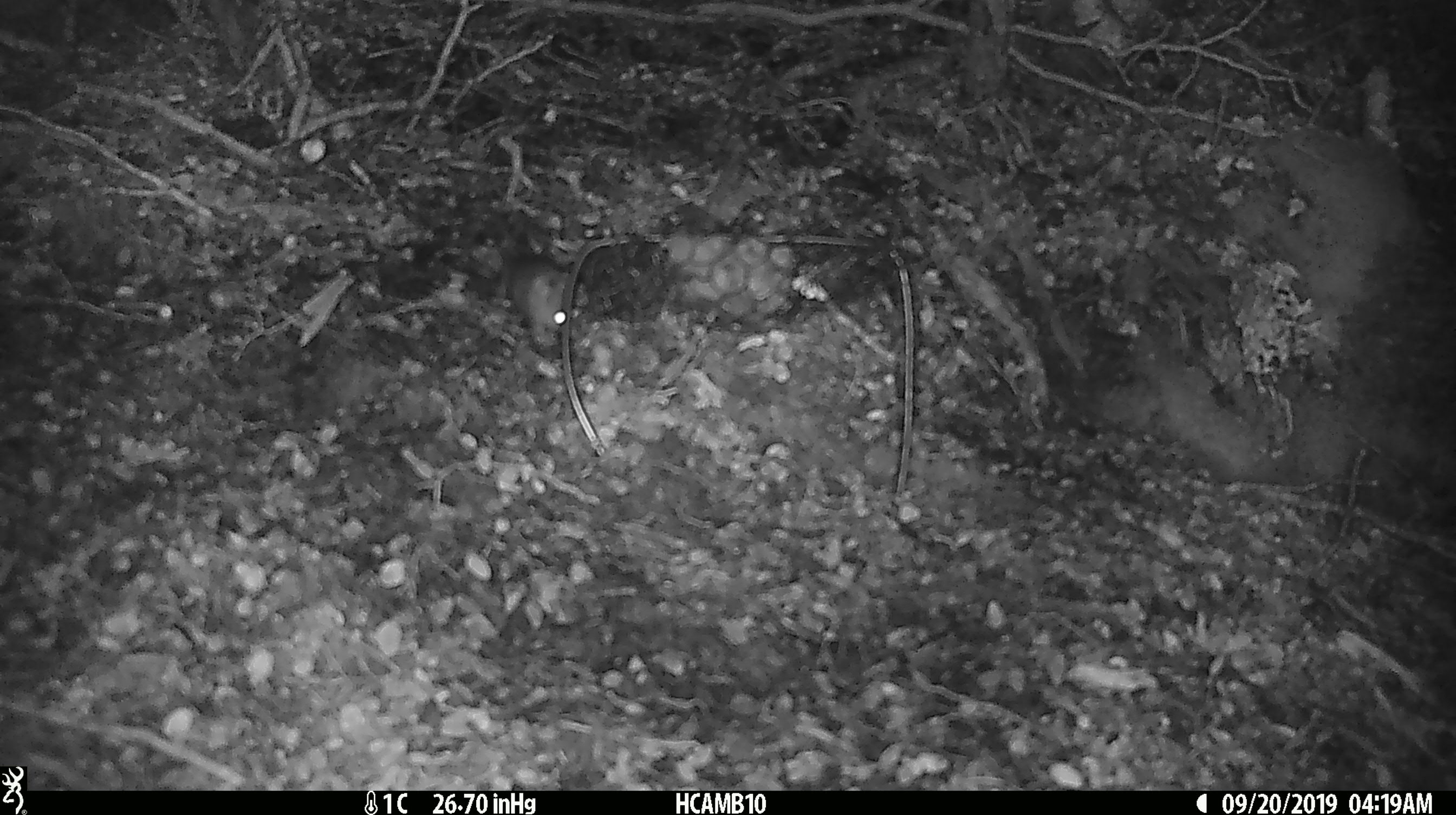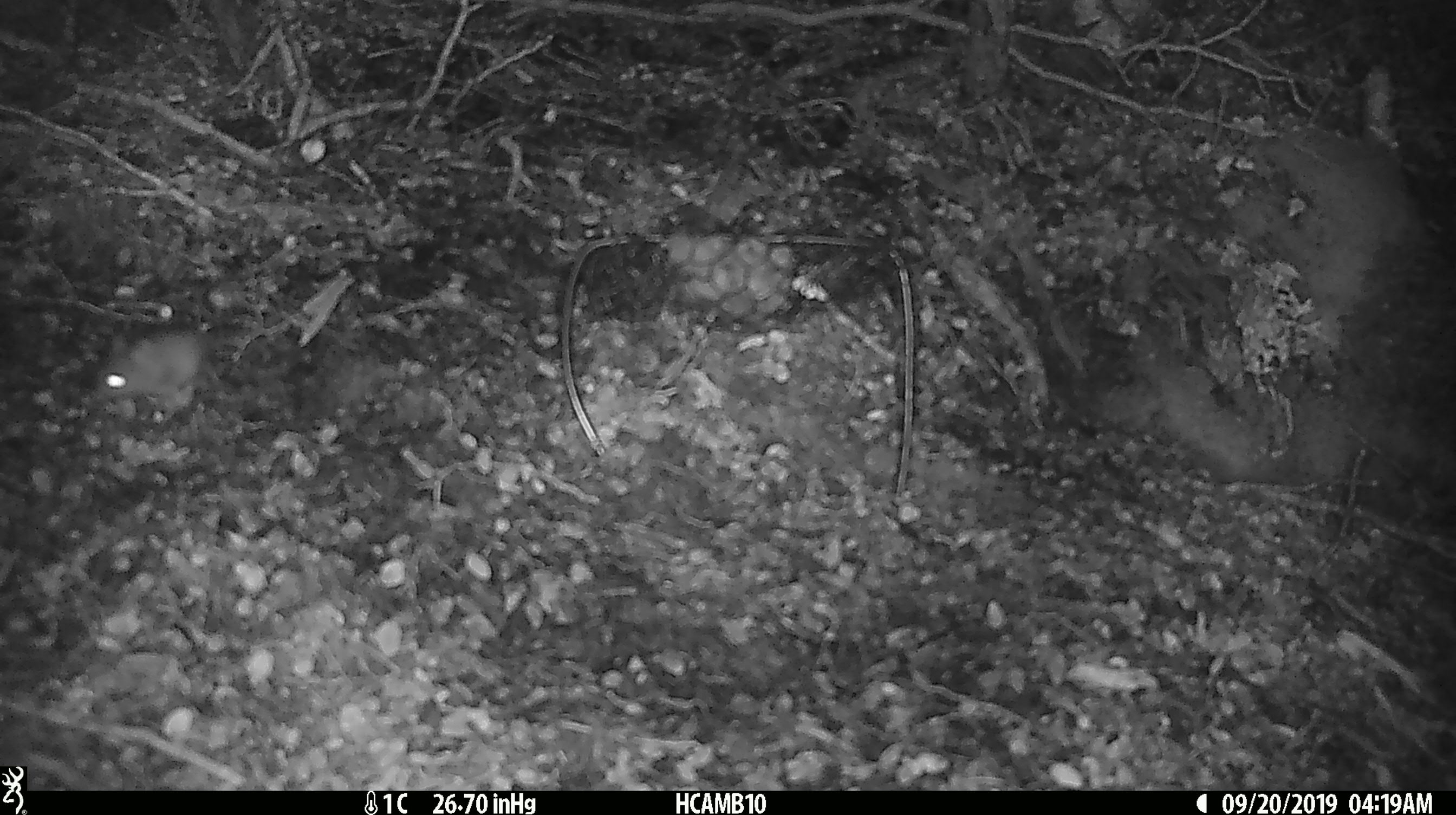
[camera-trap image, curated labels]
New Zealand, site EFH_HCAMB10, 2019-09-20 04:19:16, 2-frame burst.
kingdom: Animalia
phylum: Chordata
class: Mammalia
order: Rodentia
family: Muridae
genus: Mus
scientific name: Mus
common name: mouse